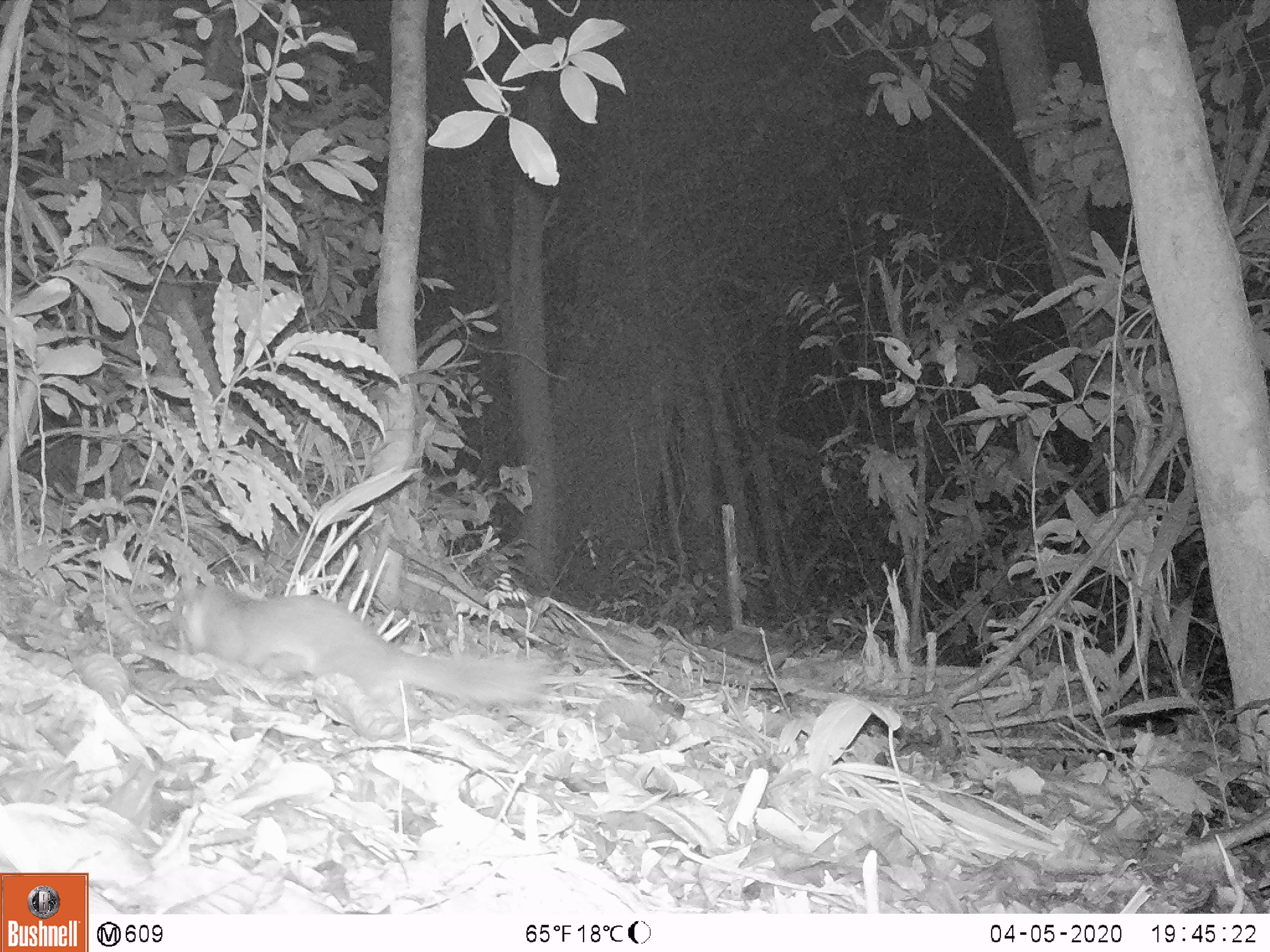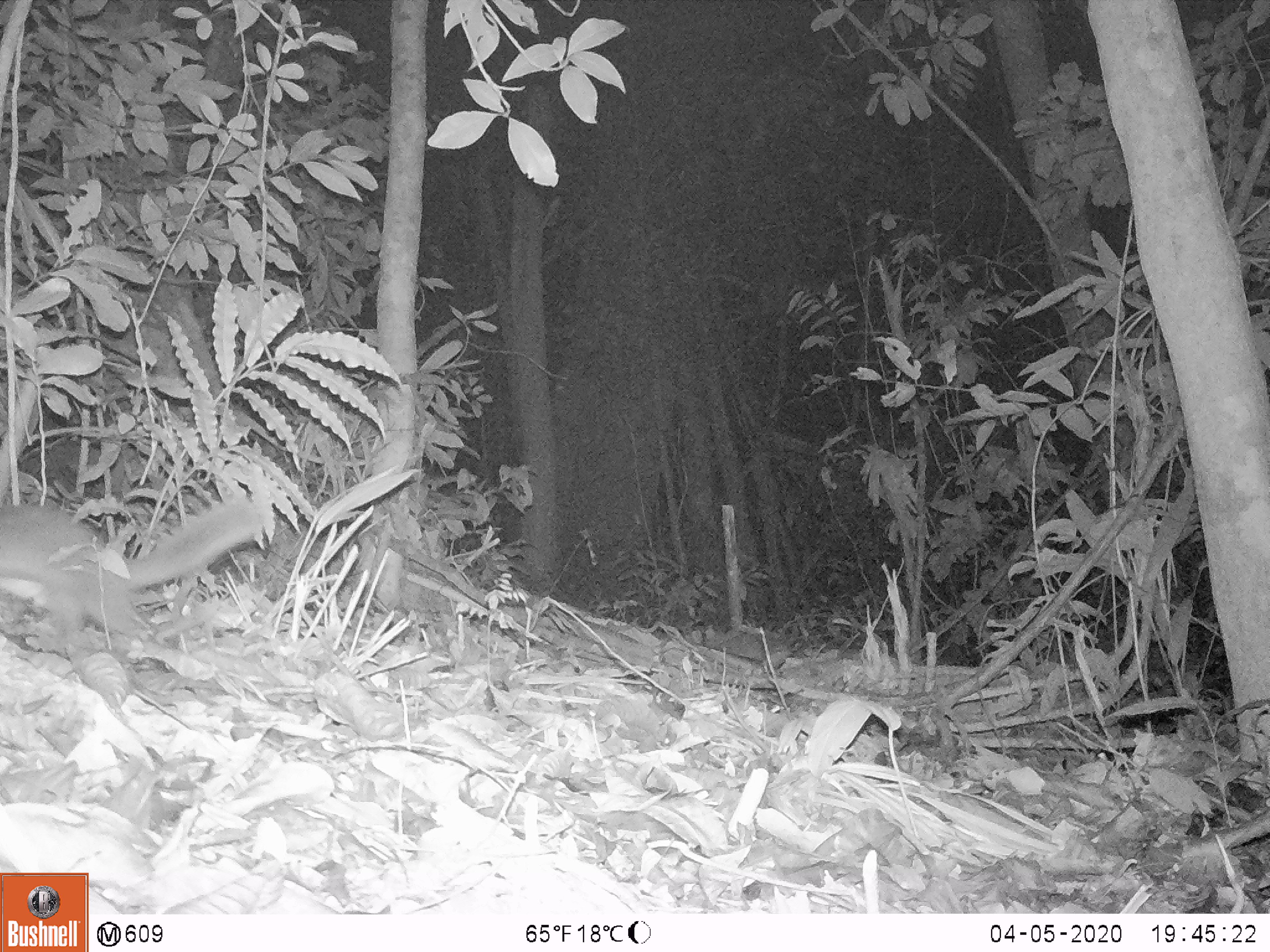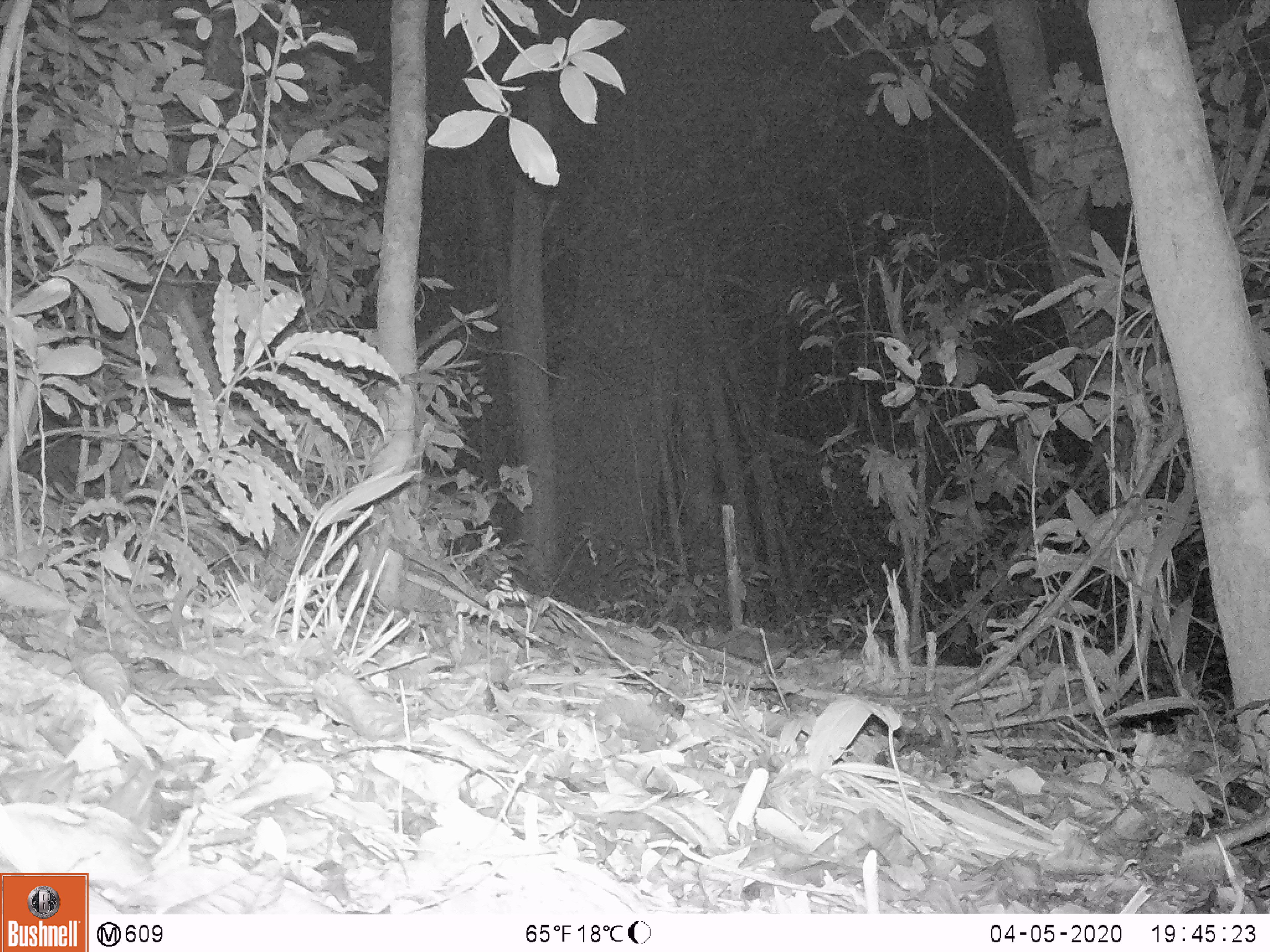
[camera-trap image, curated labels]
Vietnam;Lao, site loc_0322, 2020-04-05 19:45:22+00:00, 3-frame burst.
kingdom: Animalia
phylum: Chordata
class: Mammalia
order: Carnivora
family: Mustelidae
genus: Melogale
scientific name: Melogale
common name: ferret badger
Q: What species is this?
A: Ferret badger (Melogale).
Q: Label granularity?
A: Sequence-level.